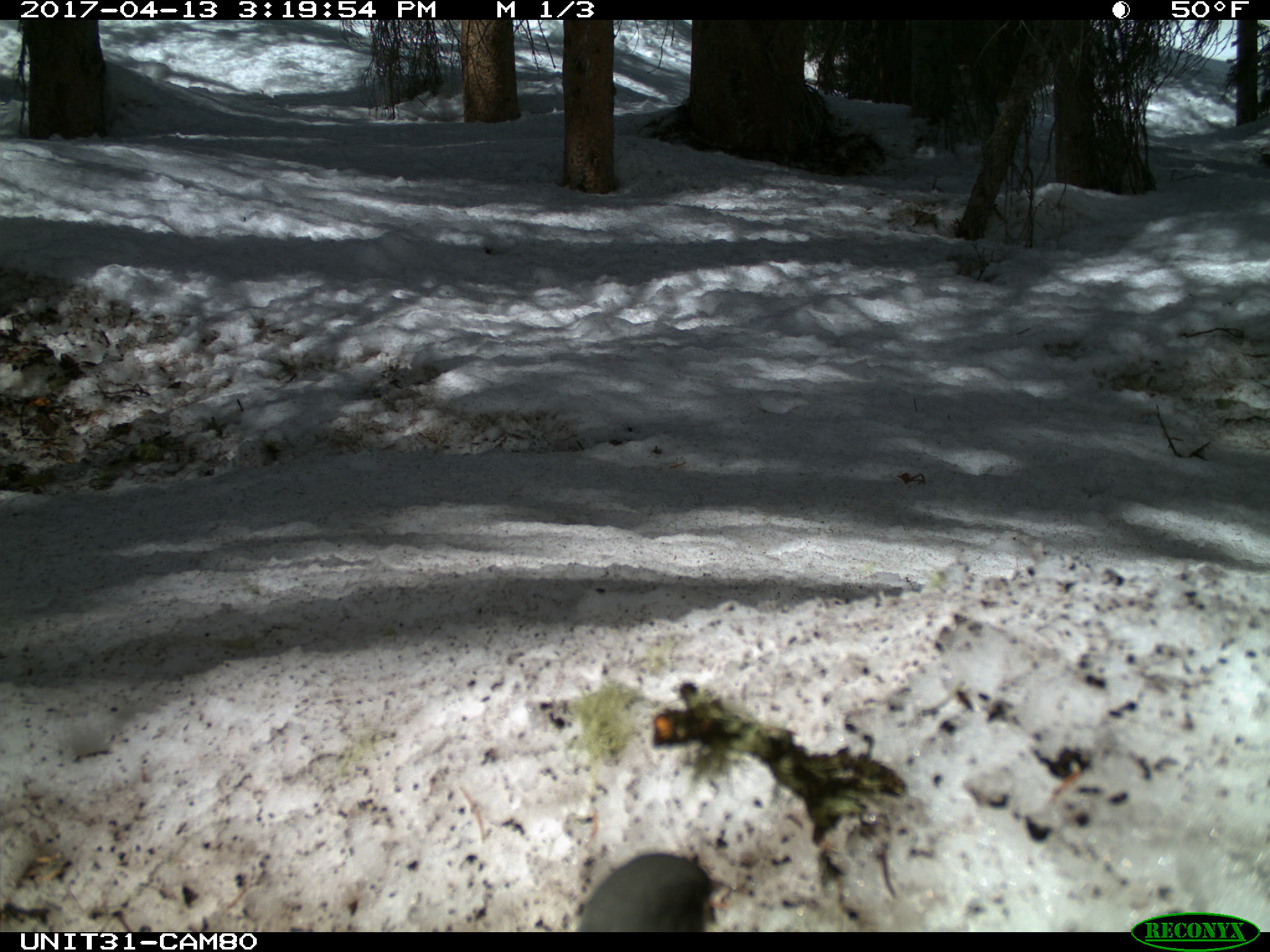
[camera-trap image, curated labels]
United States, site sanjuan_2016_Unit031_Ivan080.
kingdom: Animalia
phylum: Chordata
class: Aves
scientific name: Aves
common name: birds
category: unidentified bird